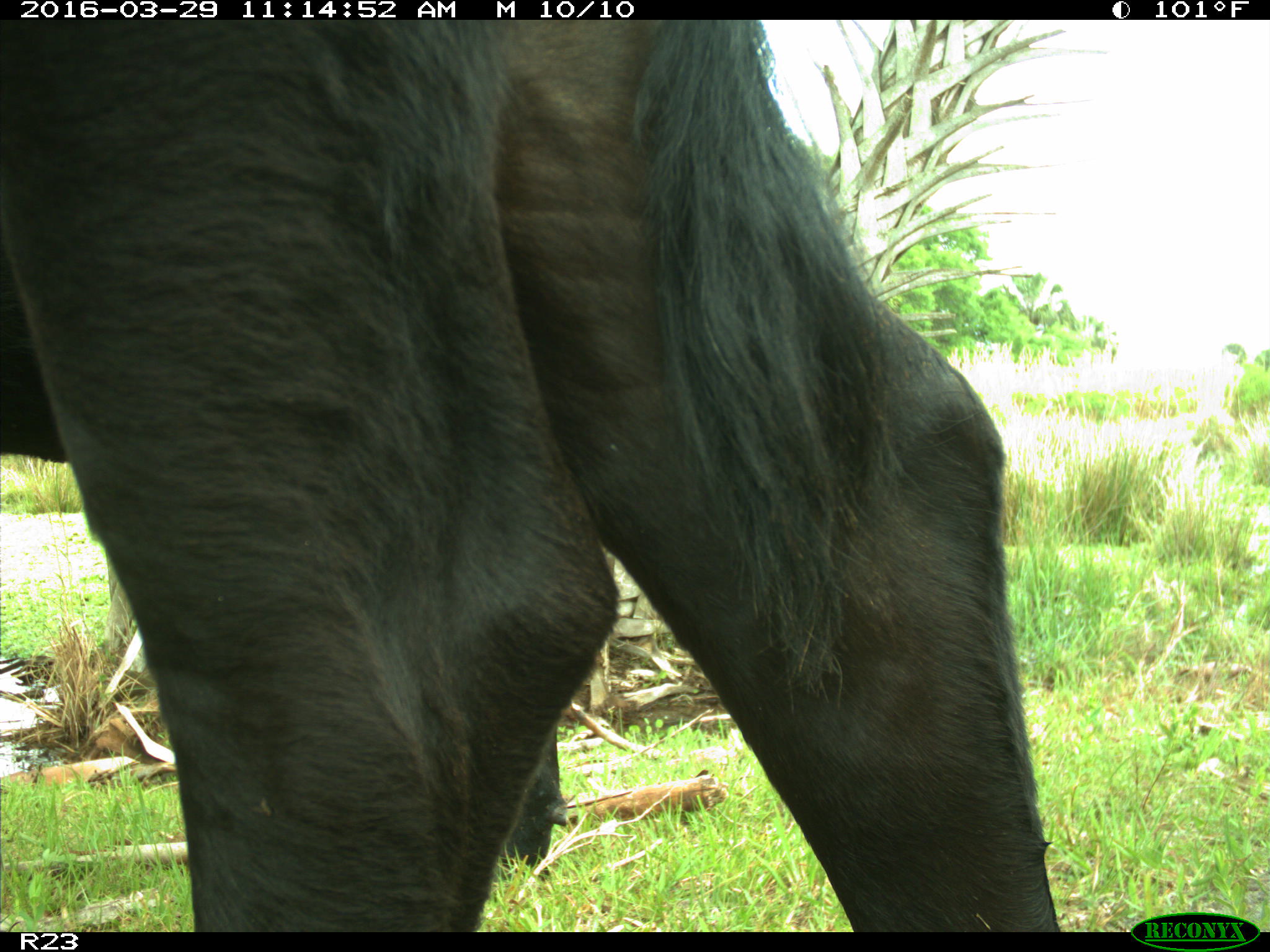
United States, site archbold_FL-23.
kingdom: Animalia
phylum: Chordata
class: Mammalia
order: Artiodactyla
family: Bovidae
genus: Bos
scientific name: Bos taurus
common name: domestic cow